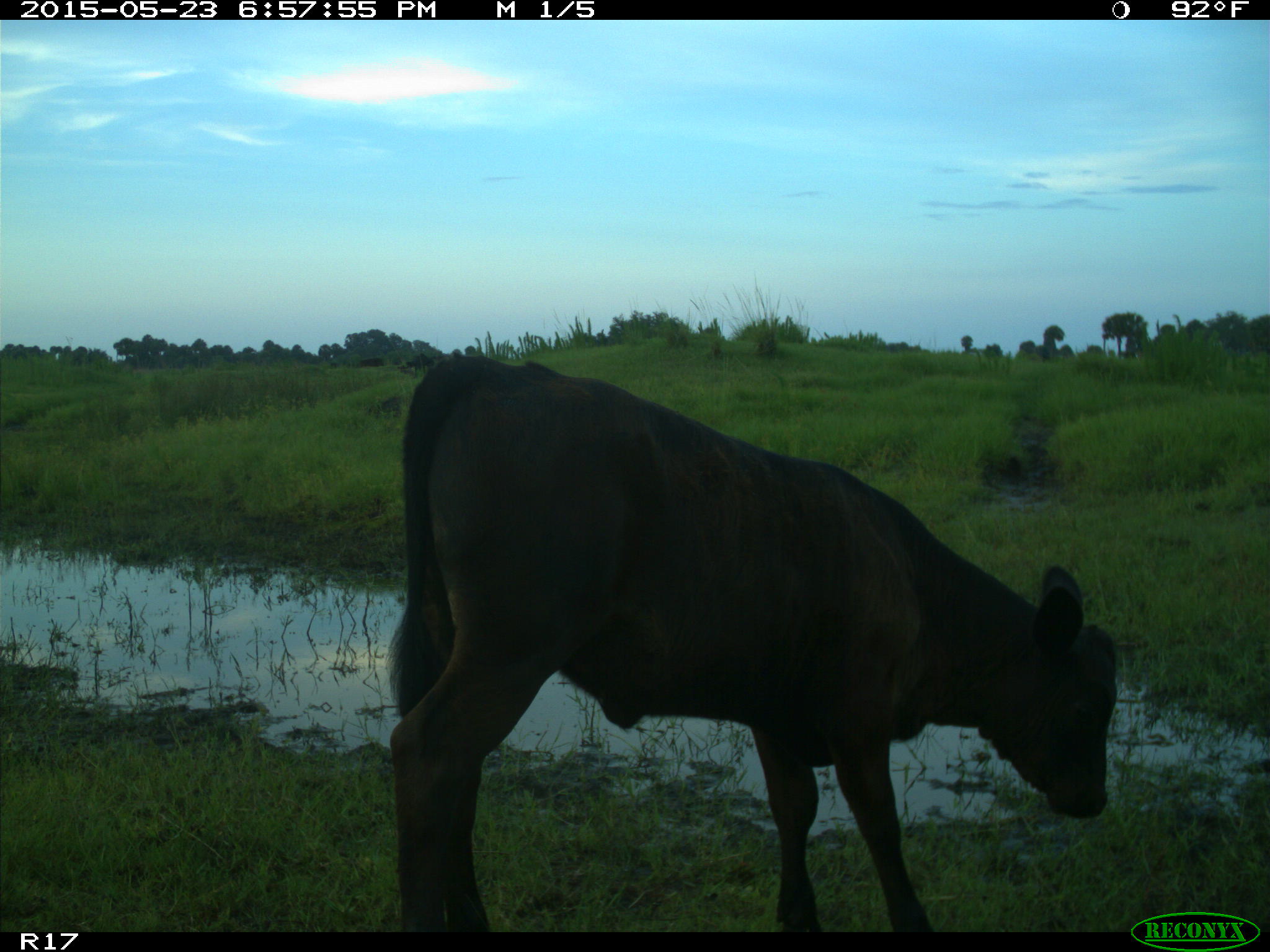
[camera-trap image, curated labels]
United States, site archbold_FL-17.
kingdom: Animalia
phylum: Chordata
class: Mammalia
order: Artiodactyla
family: Bovidae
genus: Bos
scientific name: Bos taurus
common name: domestic cow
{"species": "Bos taurus (domestic cow)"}